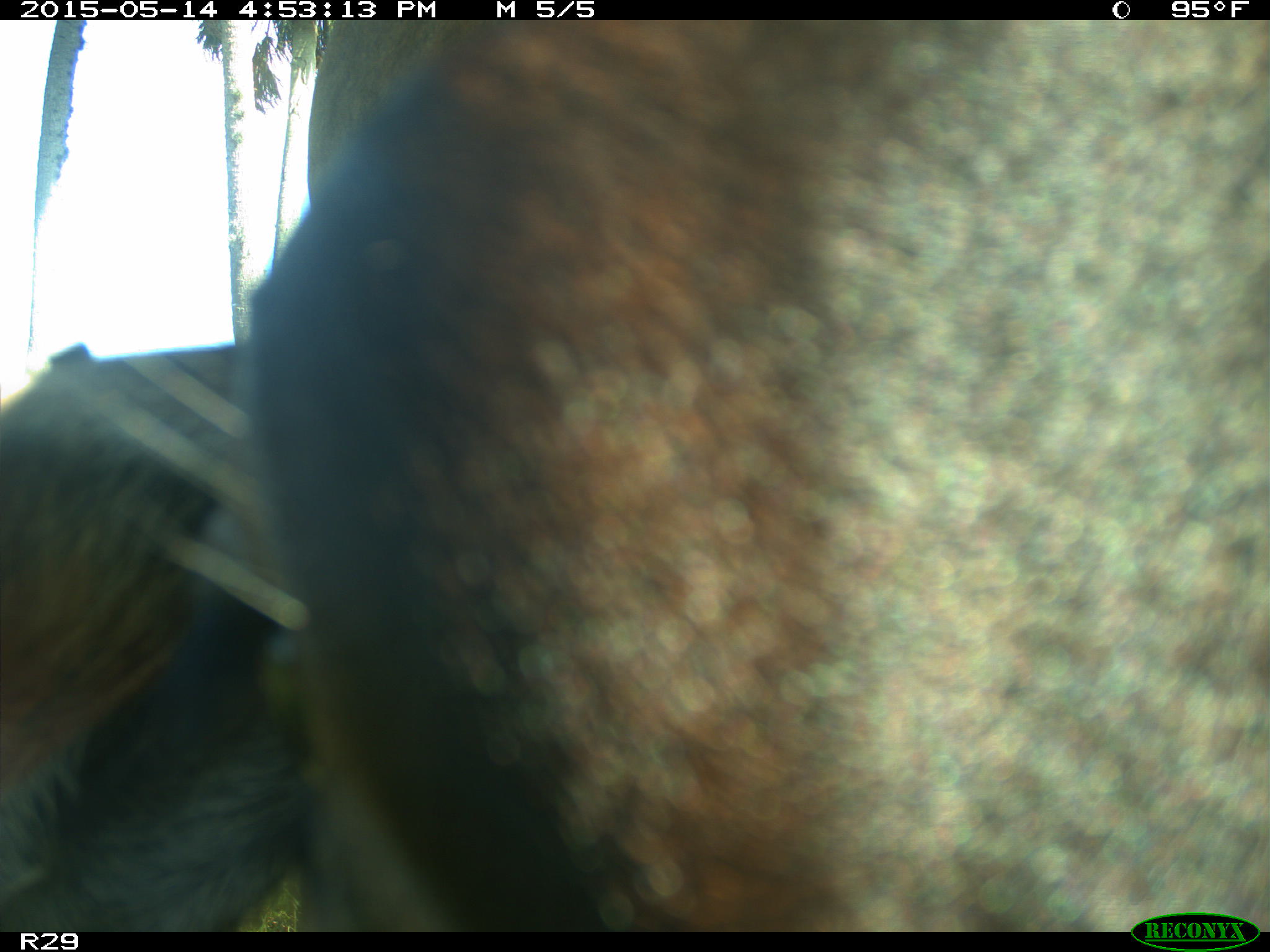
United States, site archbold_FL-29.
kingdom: Animalia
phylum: Chordata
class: Mammalia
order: Artiodactyla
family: Bovidae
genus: Bos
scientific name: Bos taurus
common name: domestic cow